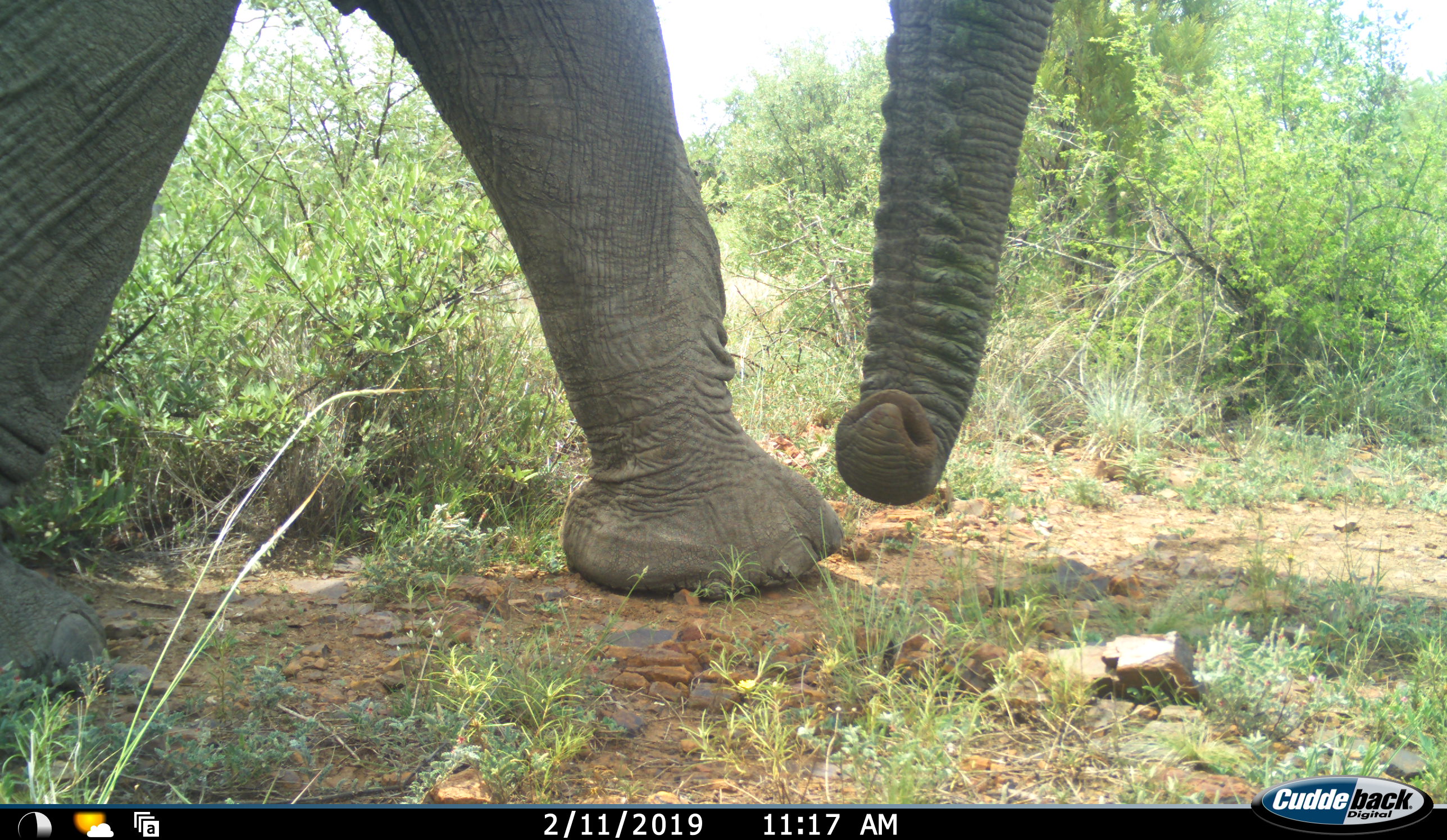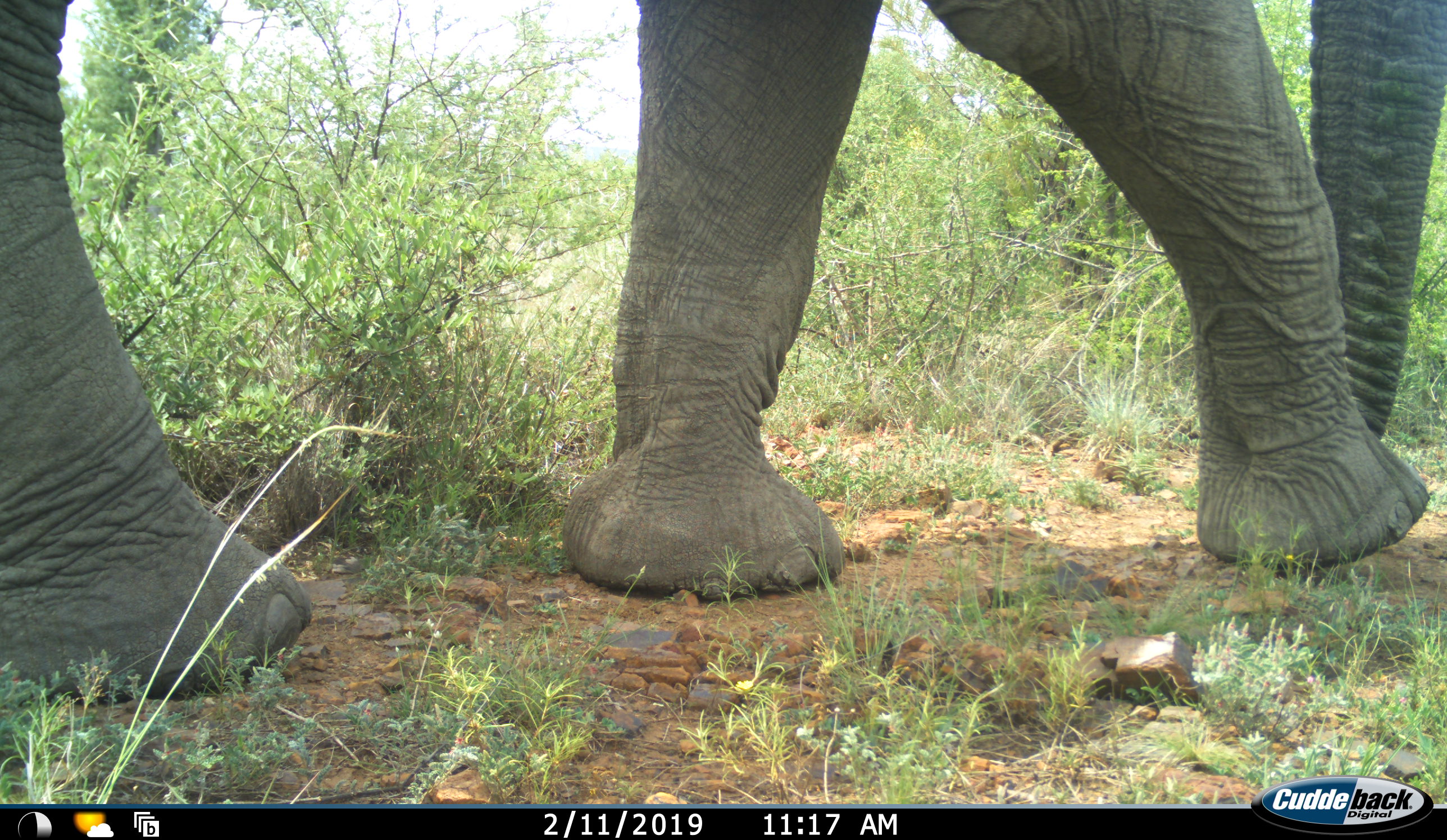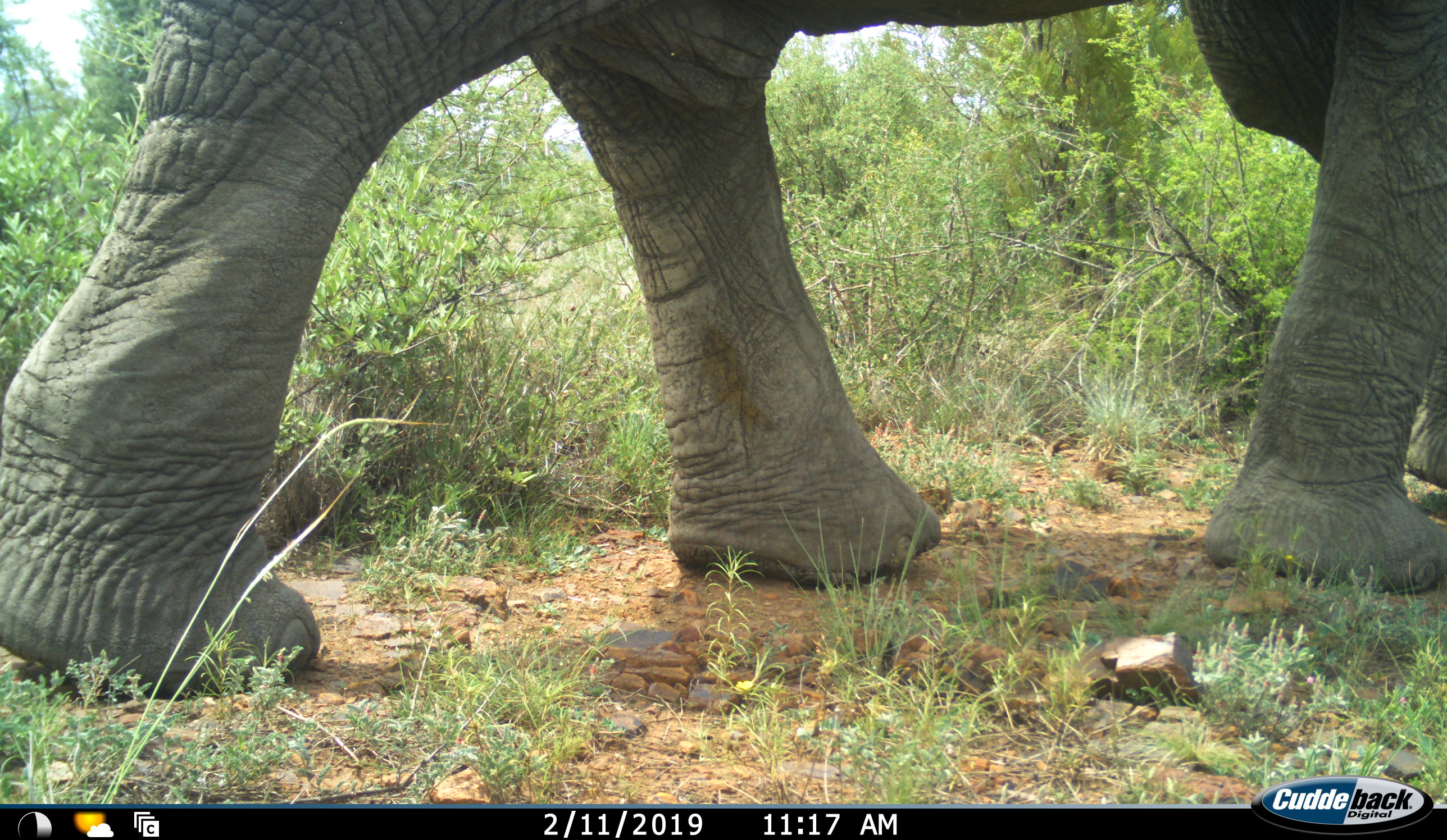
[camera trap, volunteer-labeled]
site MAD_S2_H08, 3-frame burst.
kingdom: Animalia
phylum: Chordata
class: Mammalia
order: Proboscidea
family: Elephantidae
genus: Loxodonta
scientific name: Loxodonta africana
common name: african bush elephant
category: elephant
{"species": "elephant (african bush elephant) (Loxodonta africana)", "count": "1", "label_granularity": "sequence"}